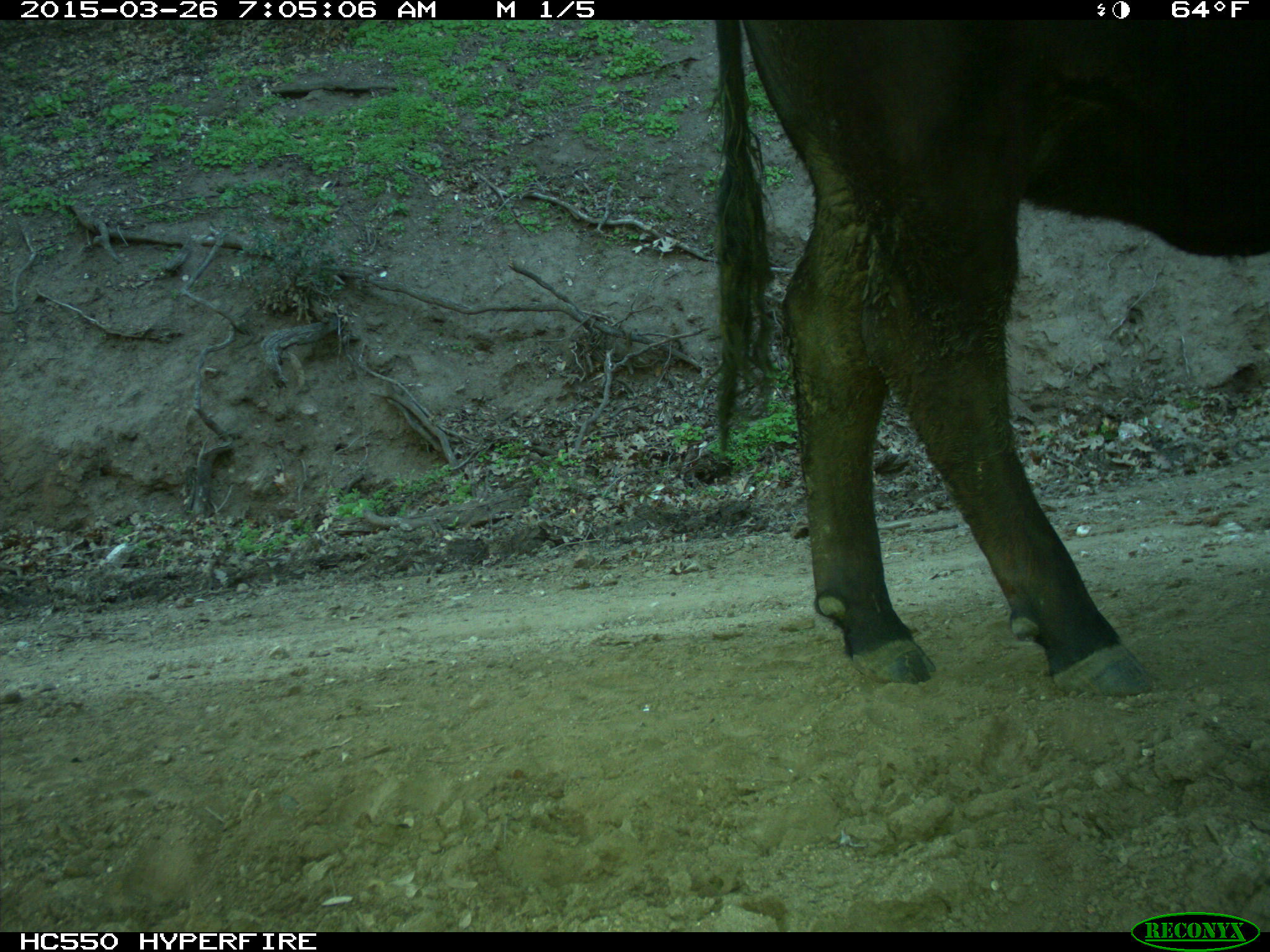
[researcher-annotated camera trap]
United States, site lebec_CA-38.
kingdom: Animalia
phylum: Chordata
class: Mammalia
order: Artiodactyla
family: Bovidae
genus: Bos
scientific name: Bos taurus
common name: domestic cow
Bos taurus (domestic cow).